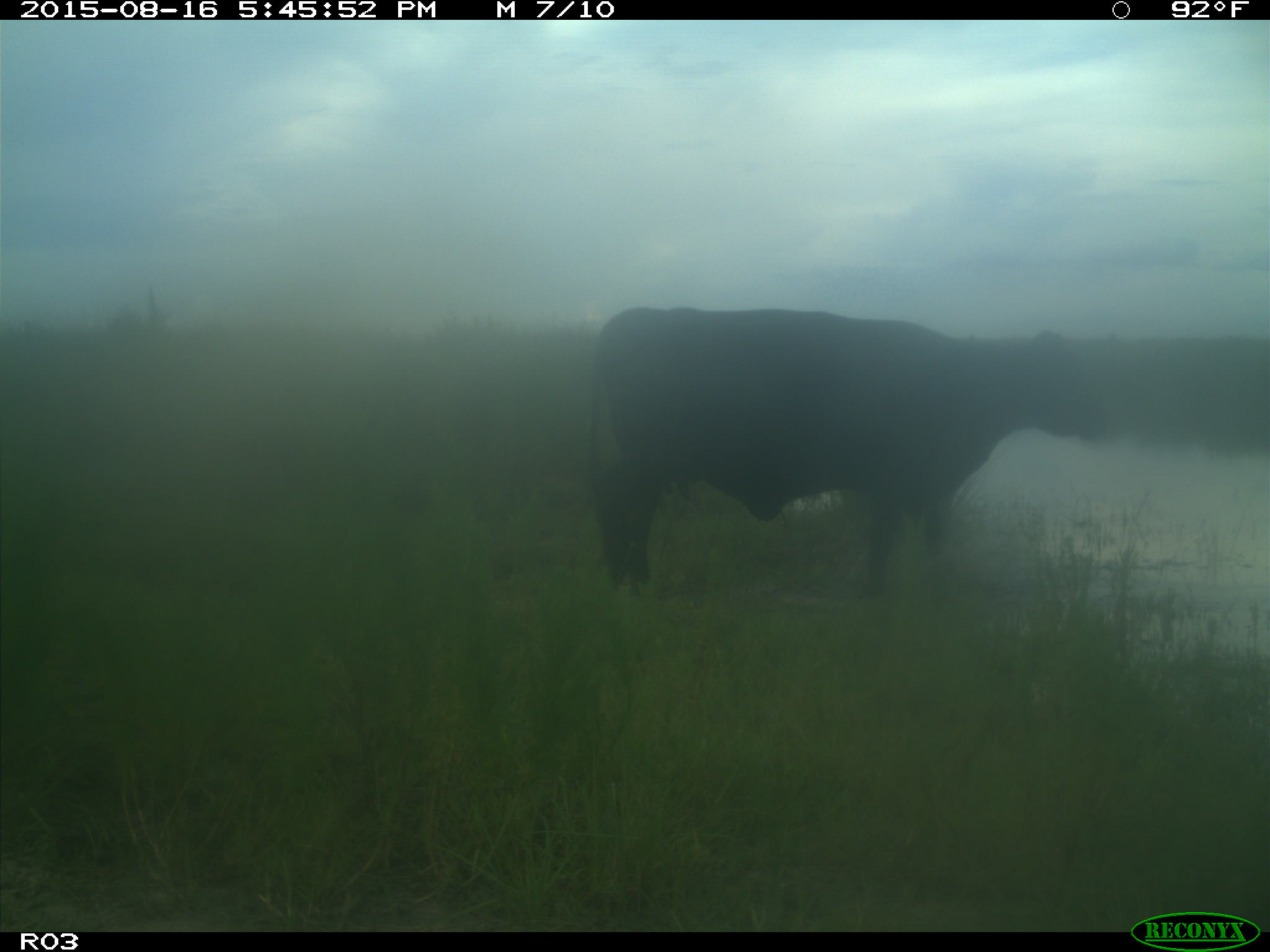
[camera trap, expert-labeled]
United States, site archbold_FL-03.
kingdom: Animalia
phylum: Chordata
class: Mammalia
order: Artiodactyla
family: Bovidae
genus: Bos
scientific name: Bos taurus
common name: domestic cow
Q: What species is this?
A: Bos taurus (domestic cow).